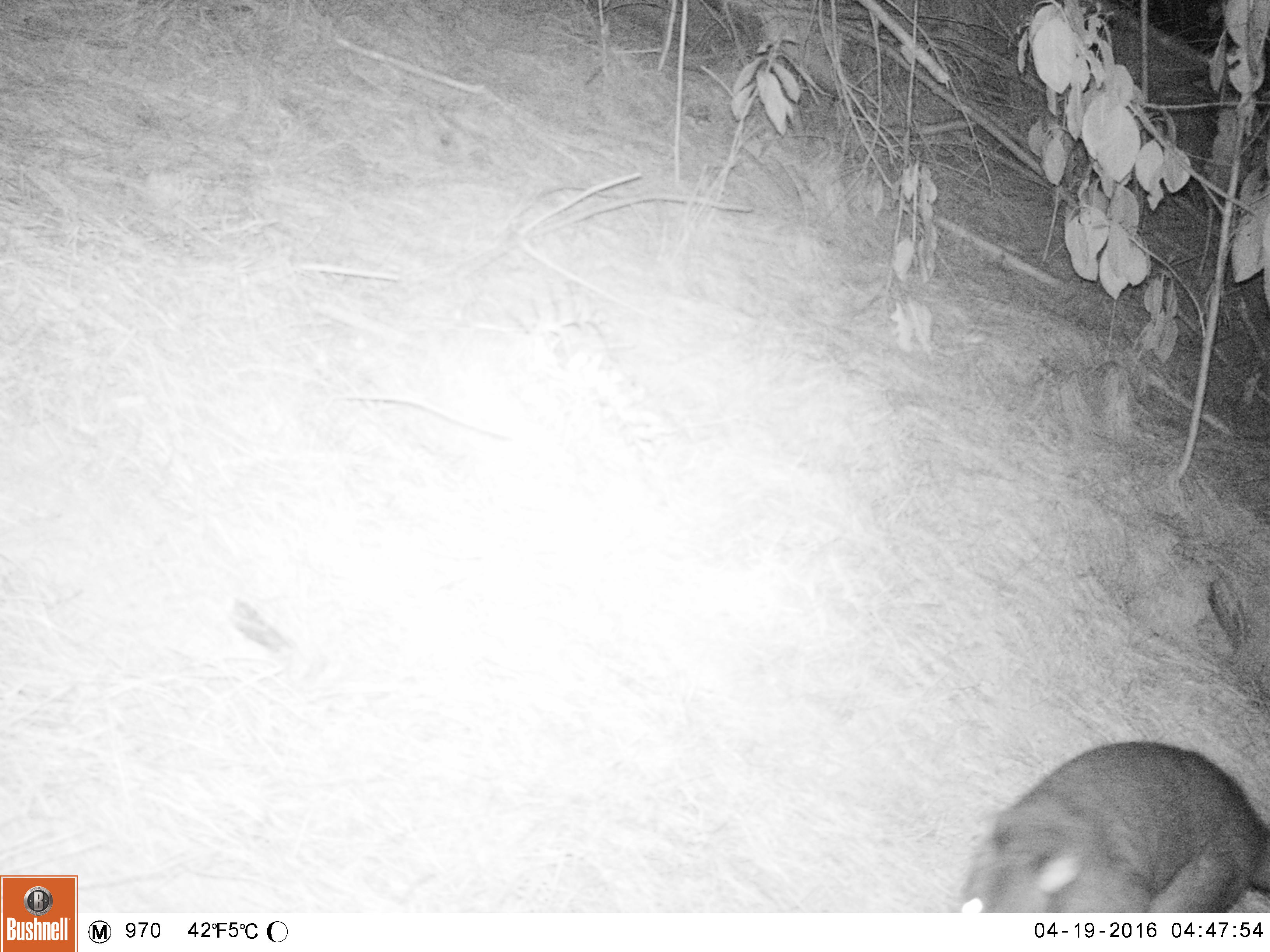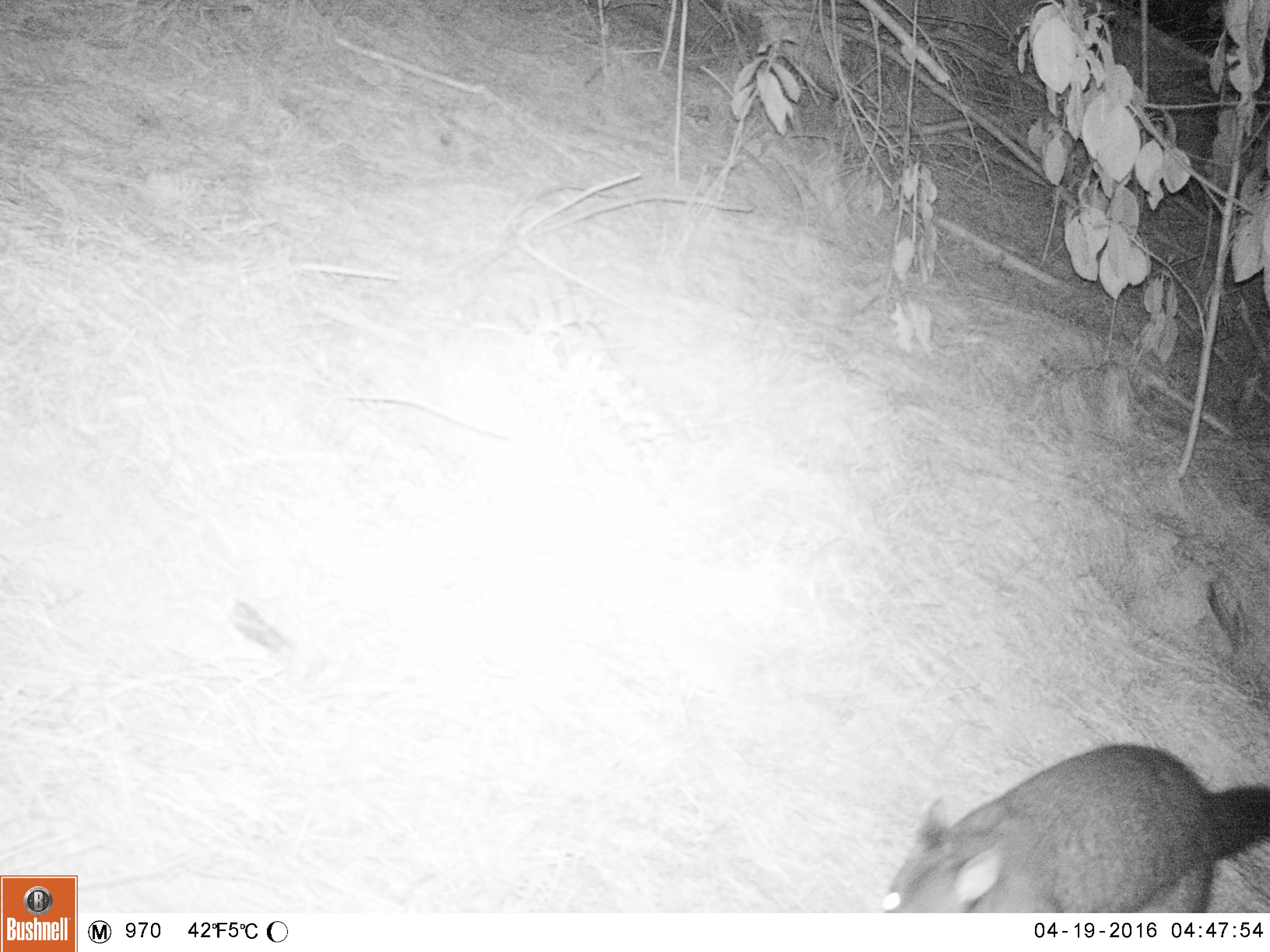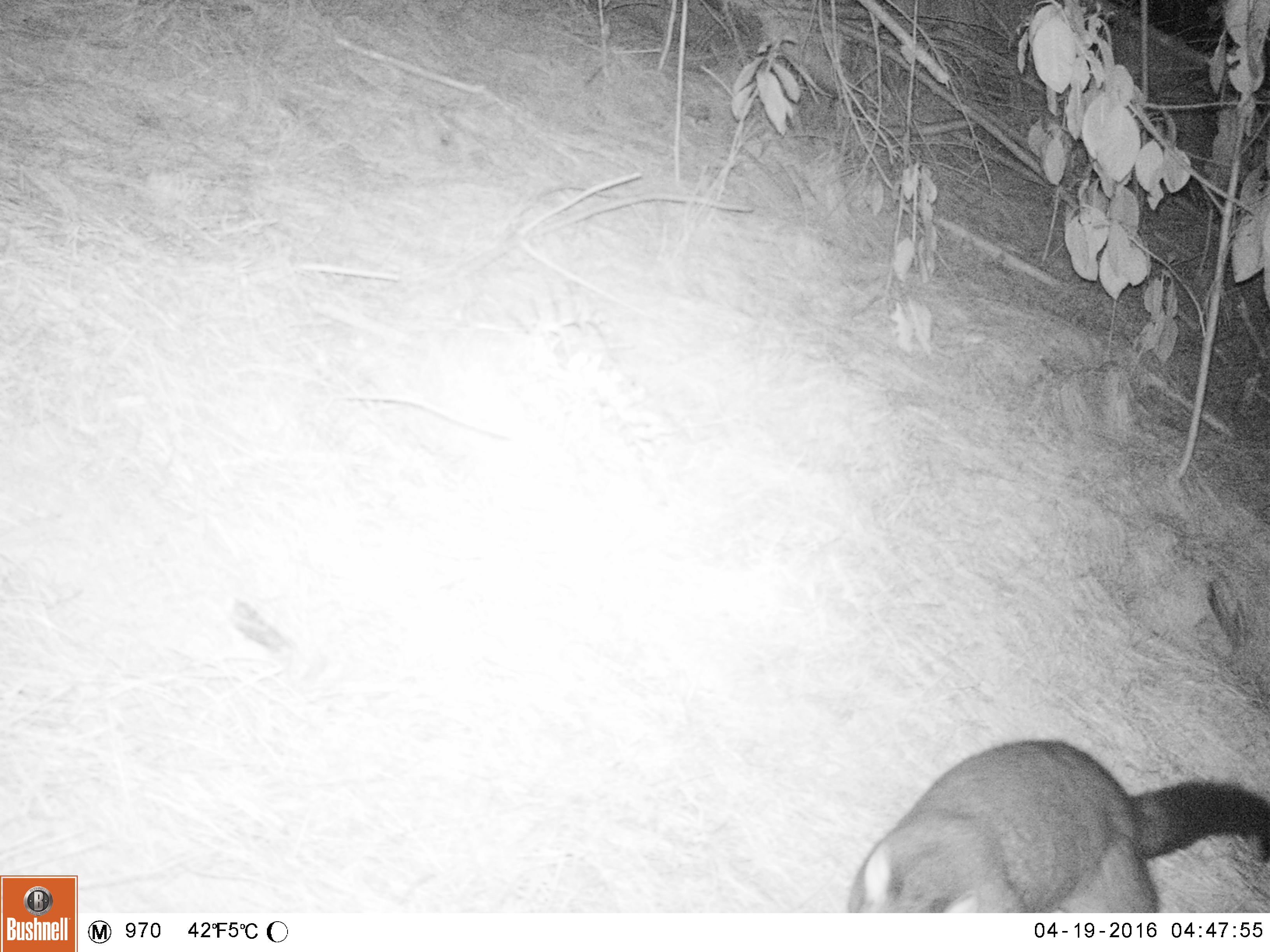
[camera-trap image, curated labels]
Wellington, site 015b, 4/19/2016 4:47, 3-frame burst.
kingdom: Animalia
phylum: Chordata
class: Mammalia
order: Didelphimorphia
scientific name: Didelphimorphia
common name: possum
Possum (Didelphimorphia).